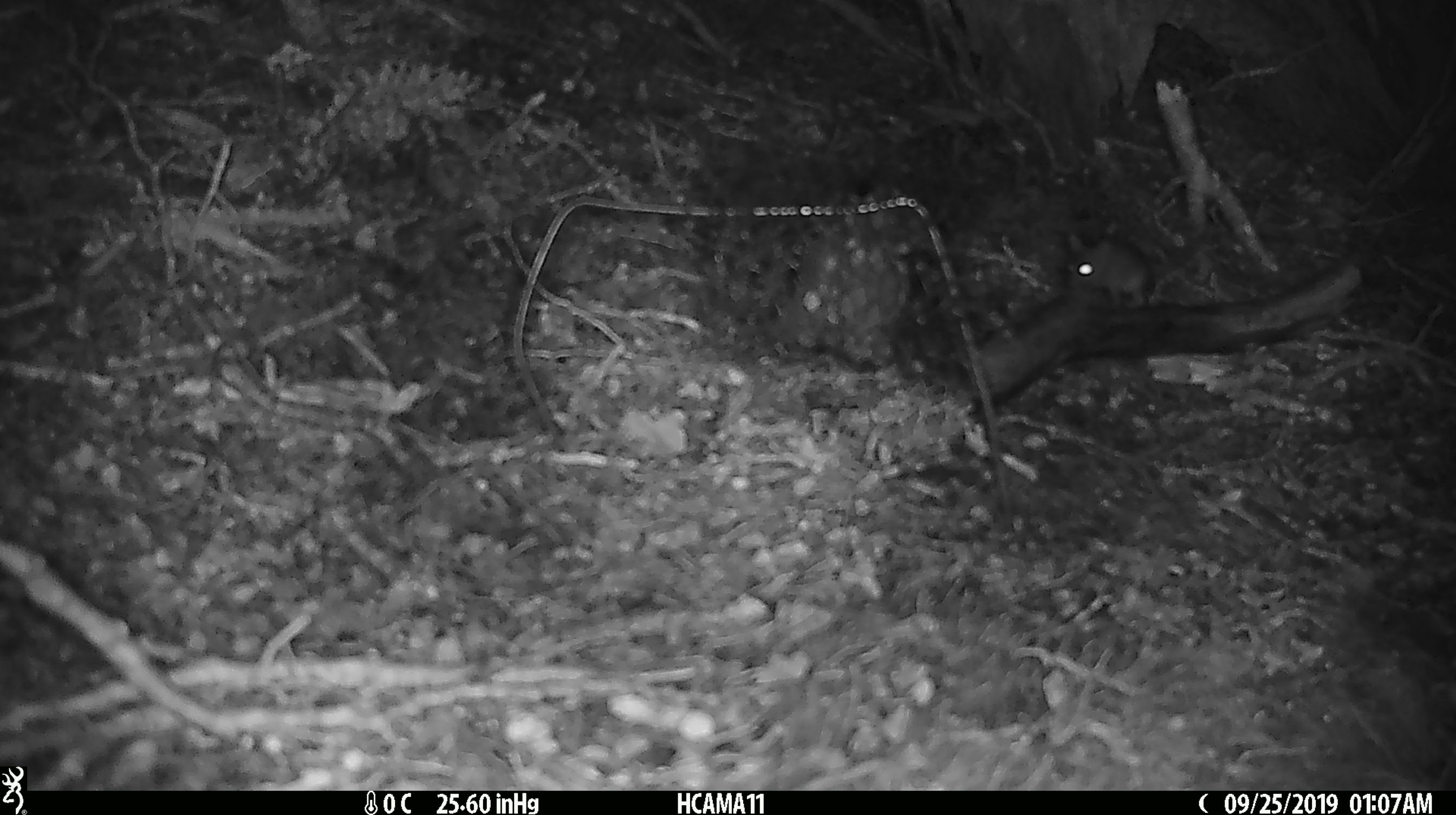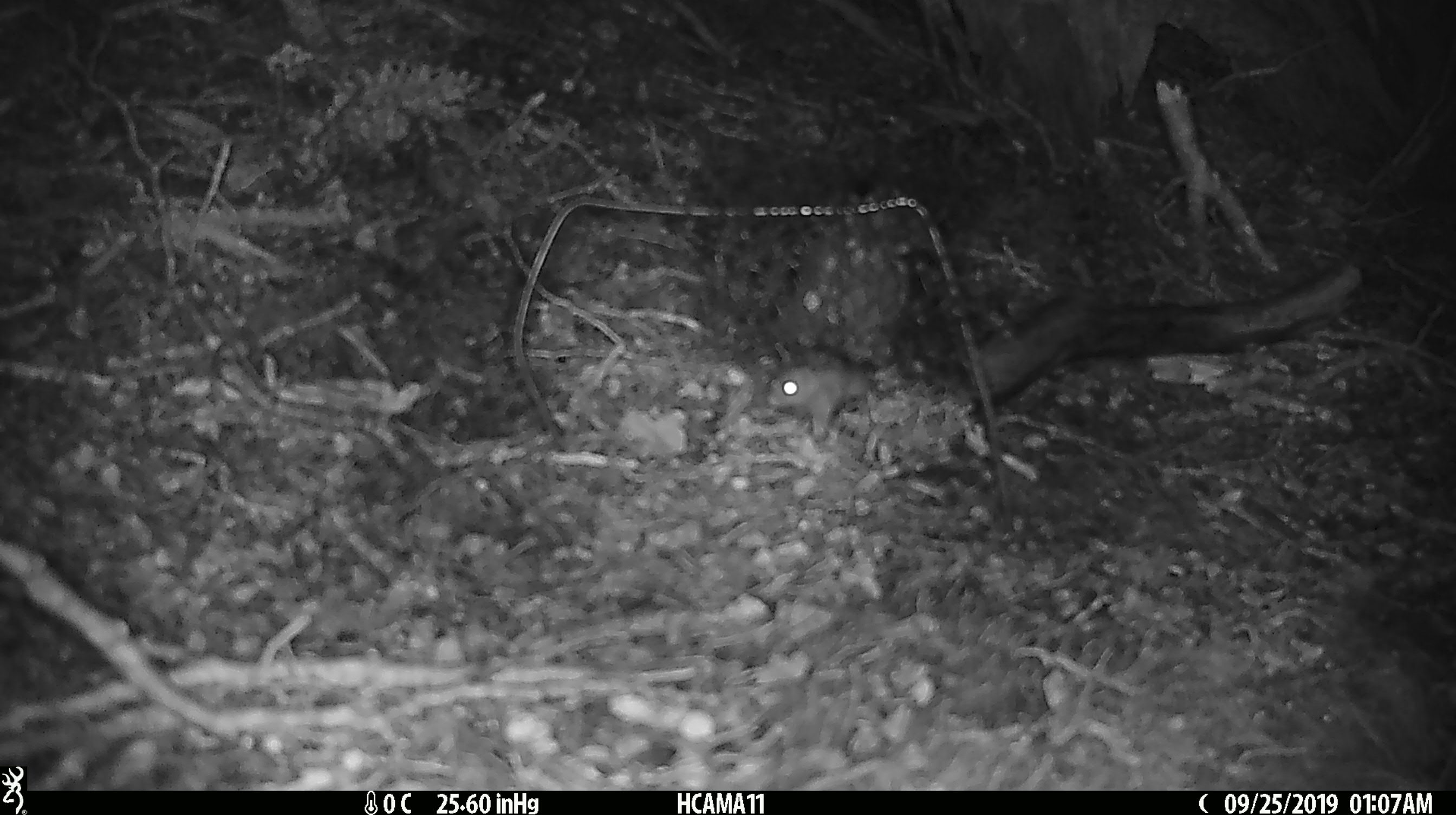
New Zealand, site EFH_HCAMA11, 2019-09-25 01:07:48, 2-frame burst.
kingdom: Animalia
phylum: Chordata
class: Mammalia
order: Rodentia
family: Muridae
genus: Mus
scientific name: Mus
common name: mouse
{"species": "mouse (Mus)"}